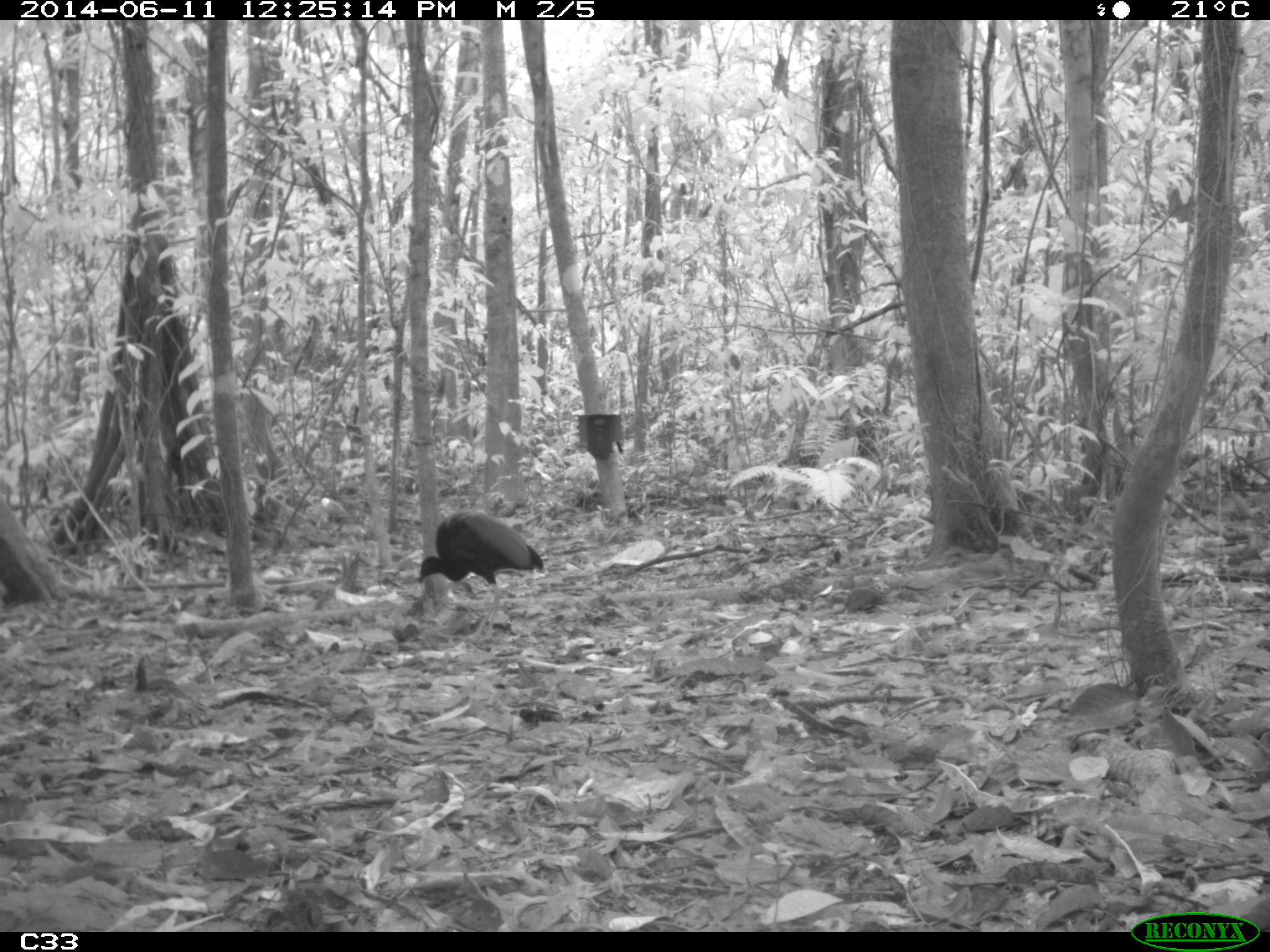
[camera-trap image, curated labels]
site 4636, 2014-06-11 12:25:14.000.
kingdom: Animalia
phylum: Chordata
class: Aves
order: Gruiformes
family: Psophiidae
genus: Psophia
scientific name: Psophia crepitans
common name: gray-winged trumpeter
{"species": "Psophia crepitans (gray-winged trumpeter)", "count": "3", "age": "adult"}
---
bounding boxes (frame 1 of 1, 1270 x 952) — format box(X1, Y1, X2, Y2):
psophia crepitans: box(417, 510, 543, 638)